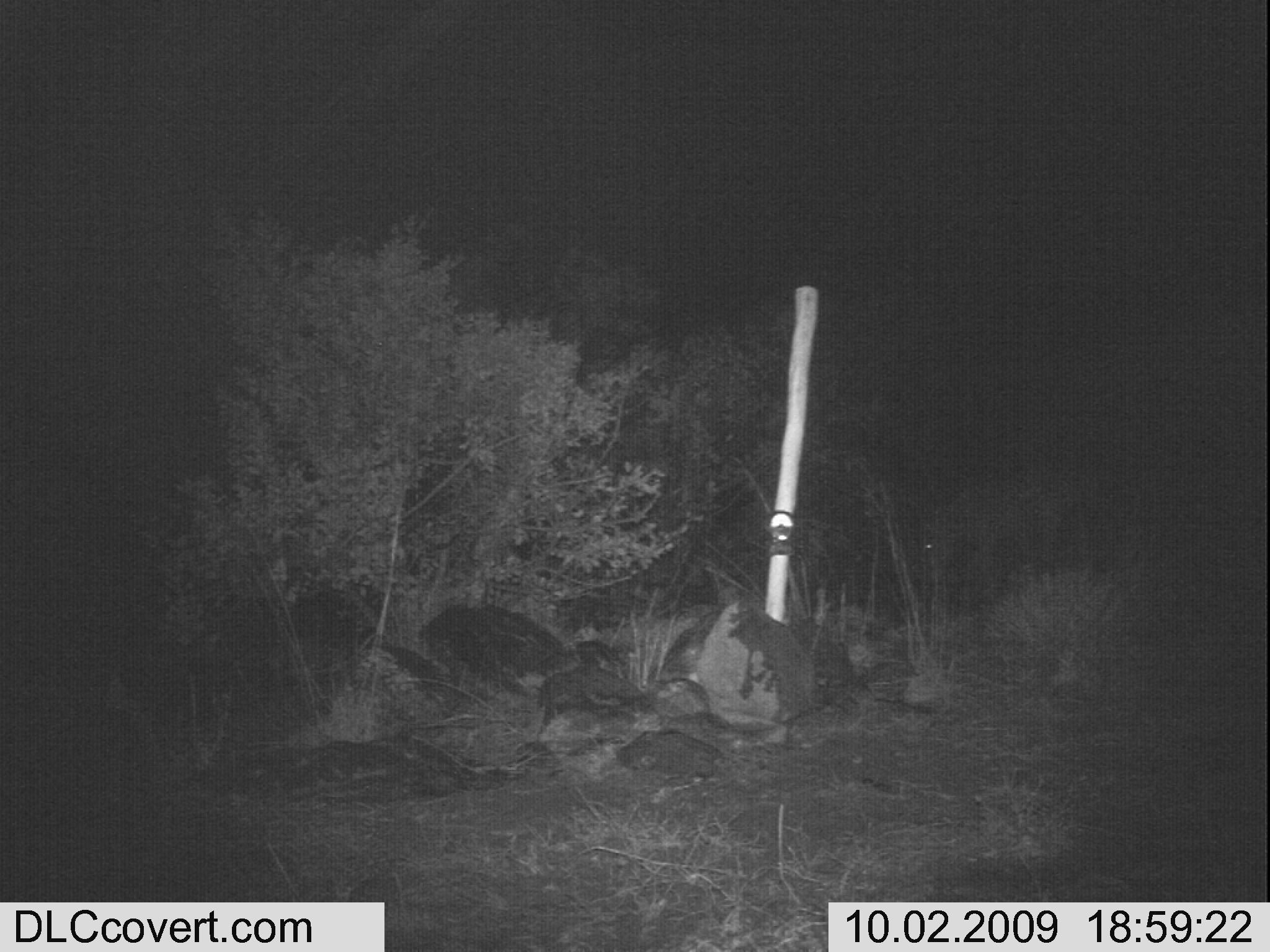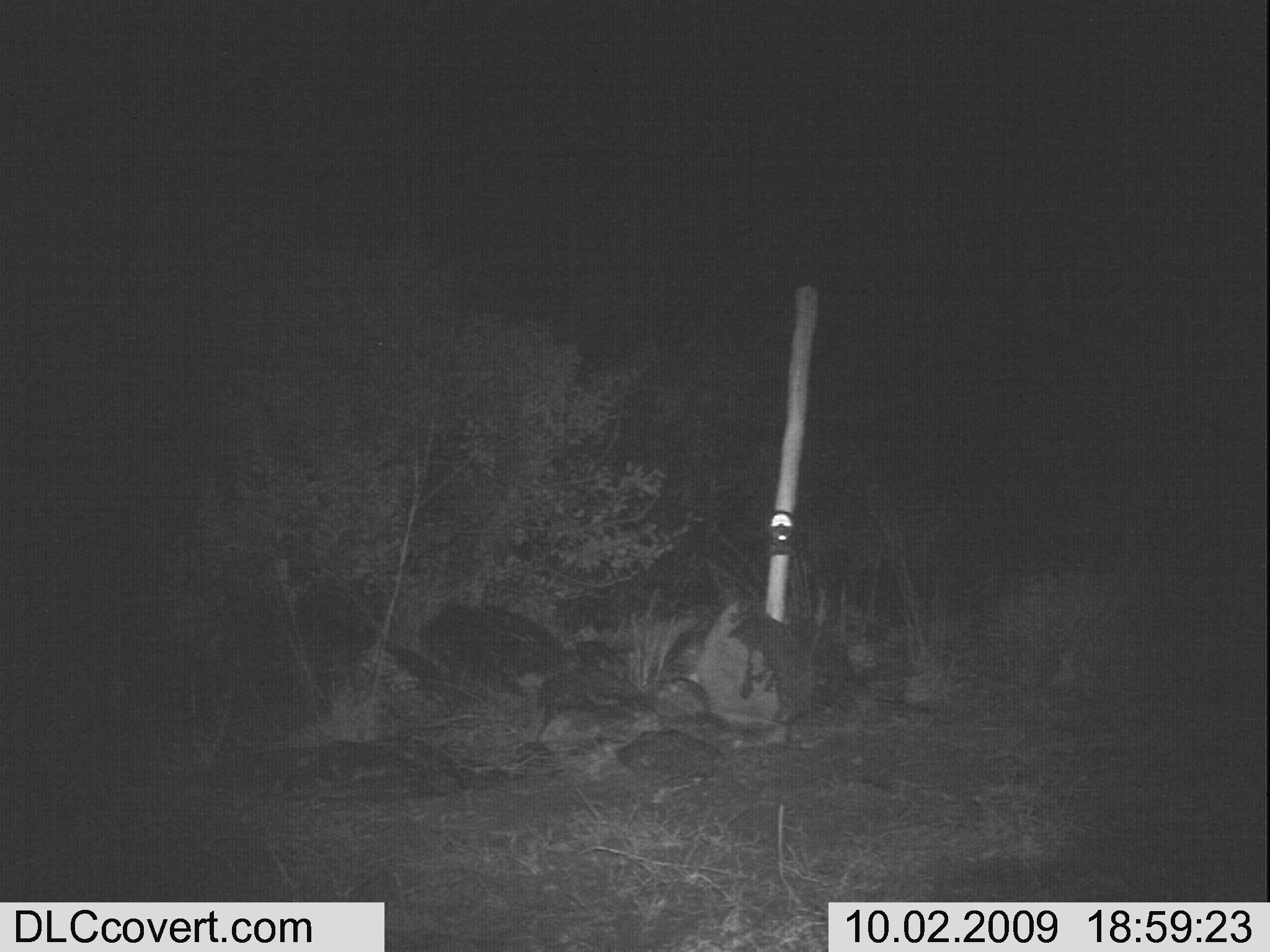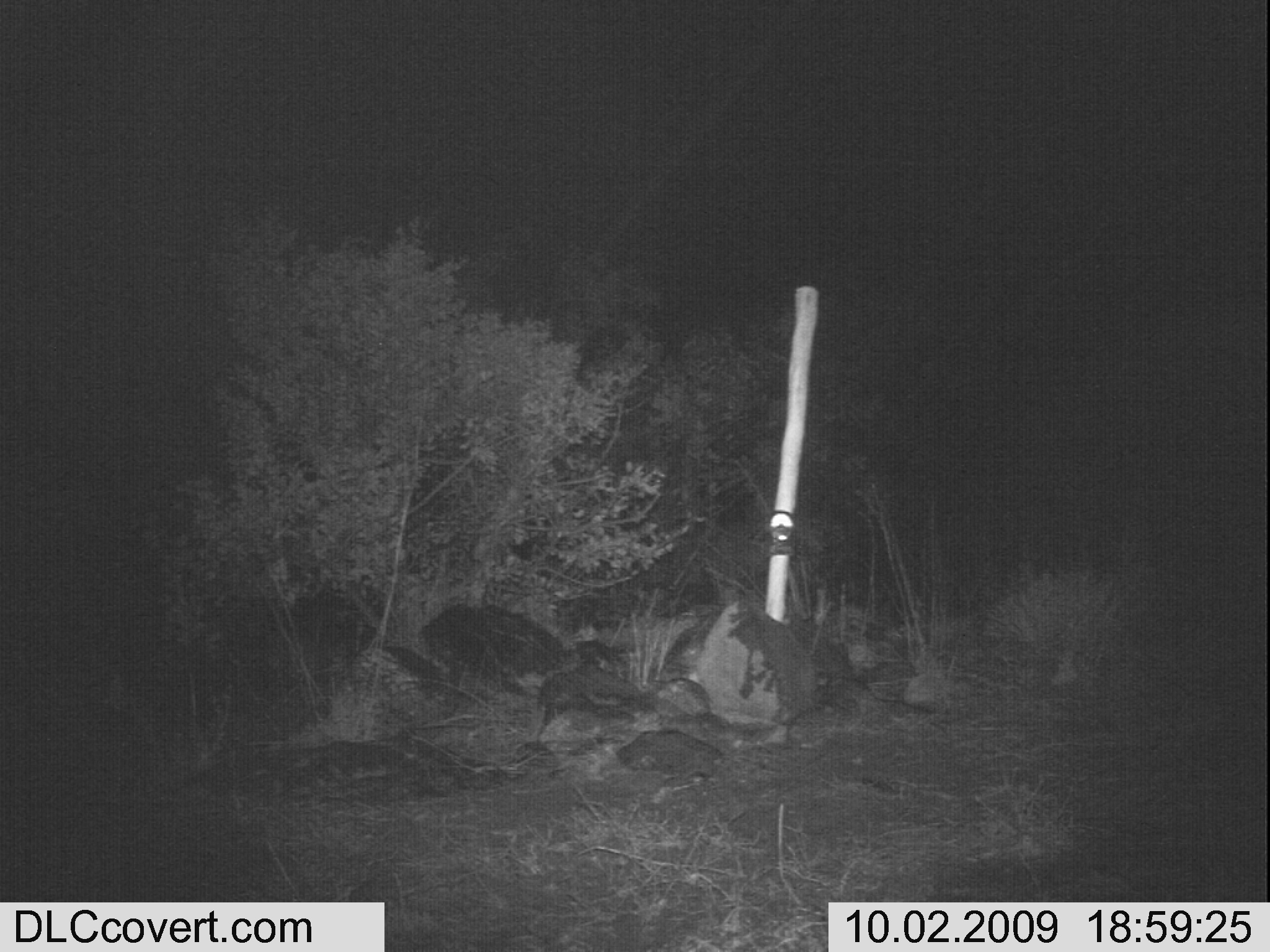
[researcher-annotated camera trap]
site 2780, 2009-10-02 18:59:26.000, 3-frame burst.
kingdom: Animalia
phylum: Chordata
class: Mammalia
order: Perissodactyla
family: Equidae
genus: Equus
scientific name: Equus quagga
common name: plains zebra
Equus quagga (plains zebra), count 1.